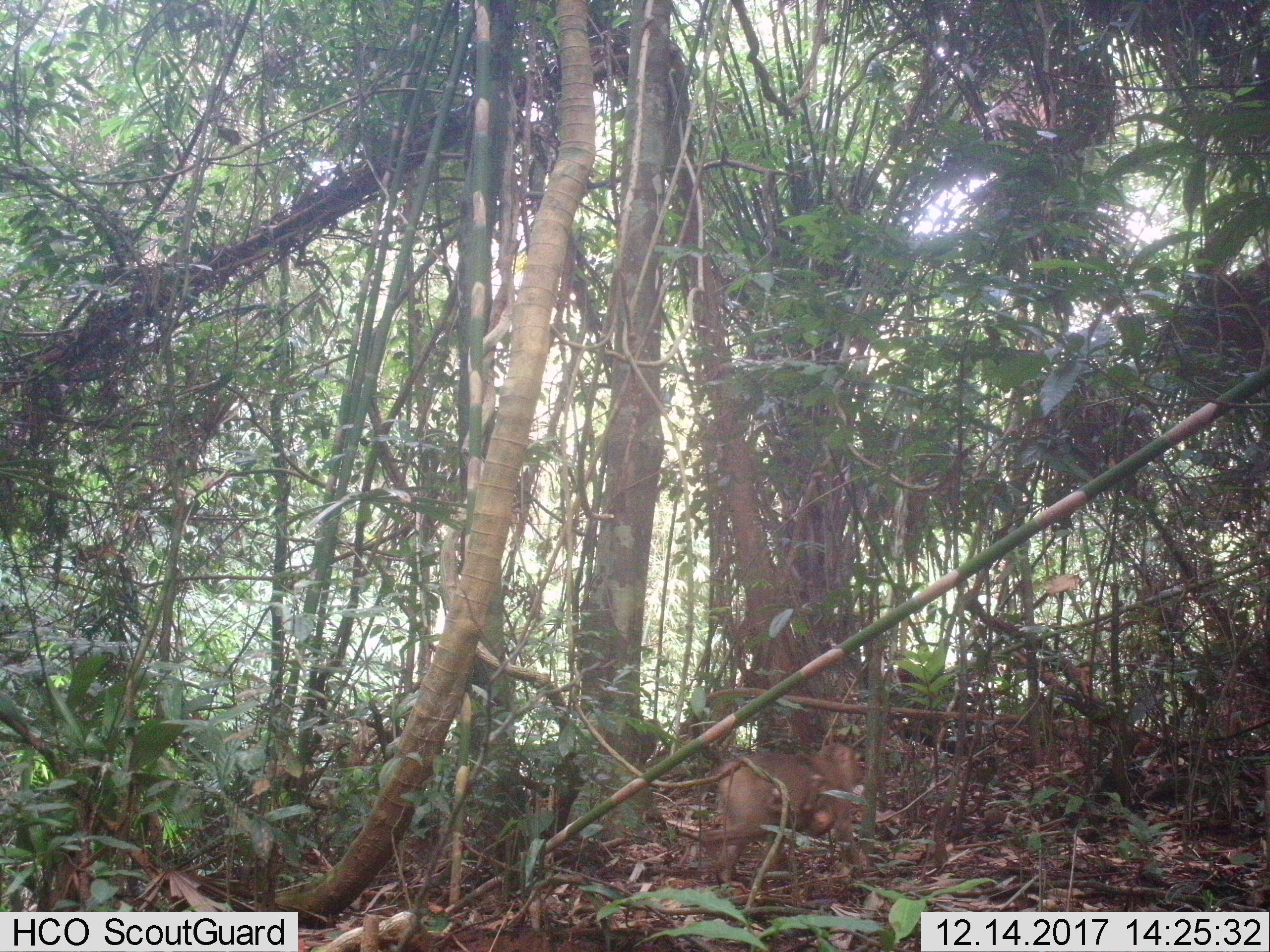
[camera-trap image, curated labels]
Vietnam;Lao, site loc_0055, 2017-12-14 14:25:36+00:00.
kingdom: Animalia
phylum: Chordata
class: Mammalia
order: Primates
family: Cercopithecidae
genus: Macaca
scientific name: Macaca nemestrina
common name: pig-tailed macaque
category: pig tailed macaque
Pig tailed macaque (pig-tailed macaque) (Macaca nemestrina). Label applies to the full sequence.